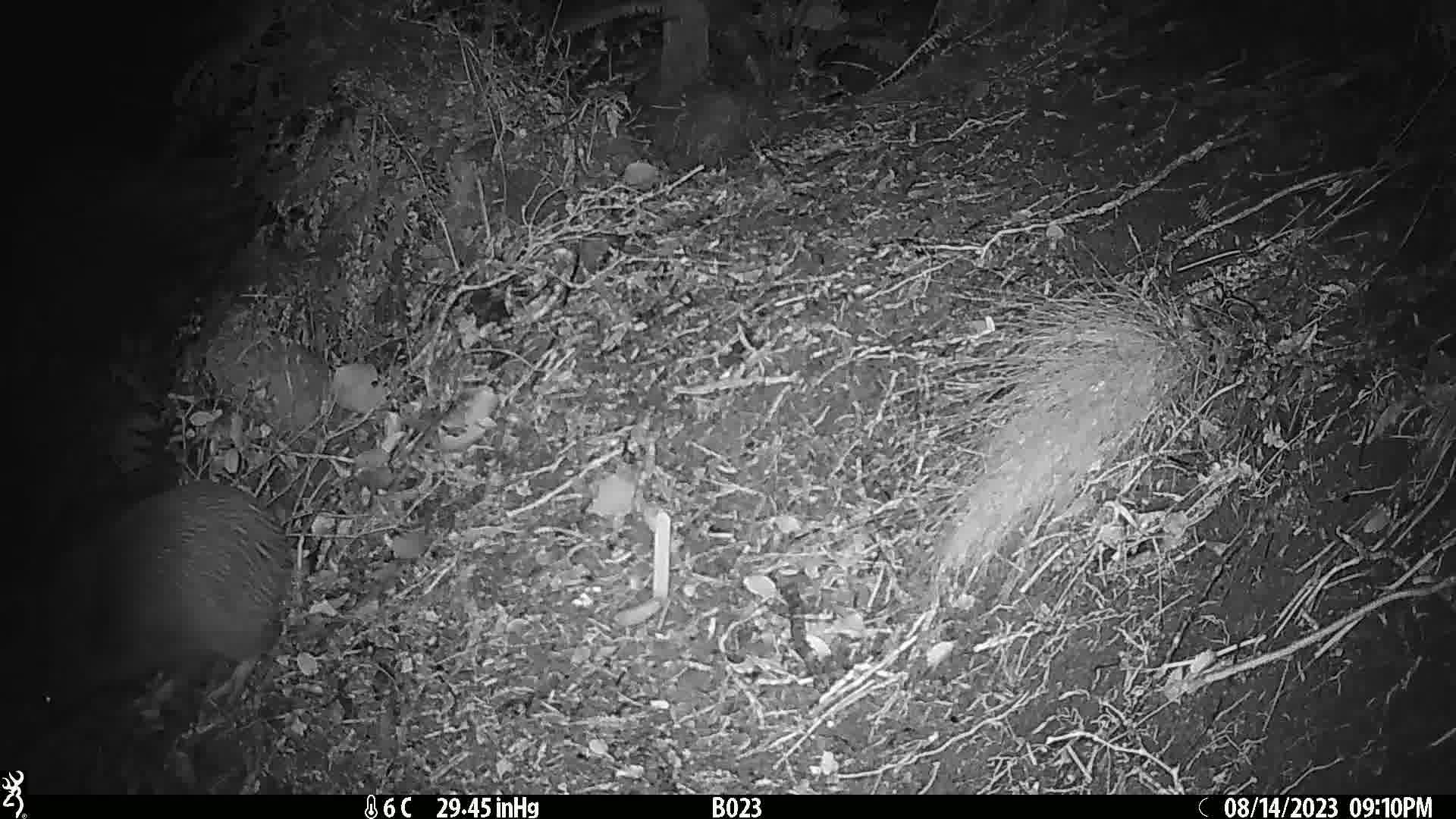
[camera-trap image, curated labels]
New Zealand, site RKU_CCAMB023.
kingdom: Animalia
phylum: Chordata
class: Aves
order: Apterygiformes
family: Apterygidae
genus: Apteryx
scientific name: Apteryx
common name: kiwi